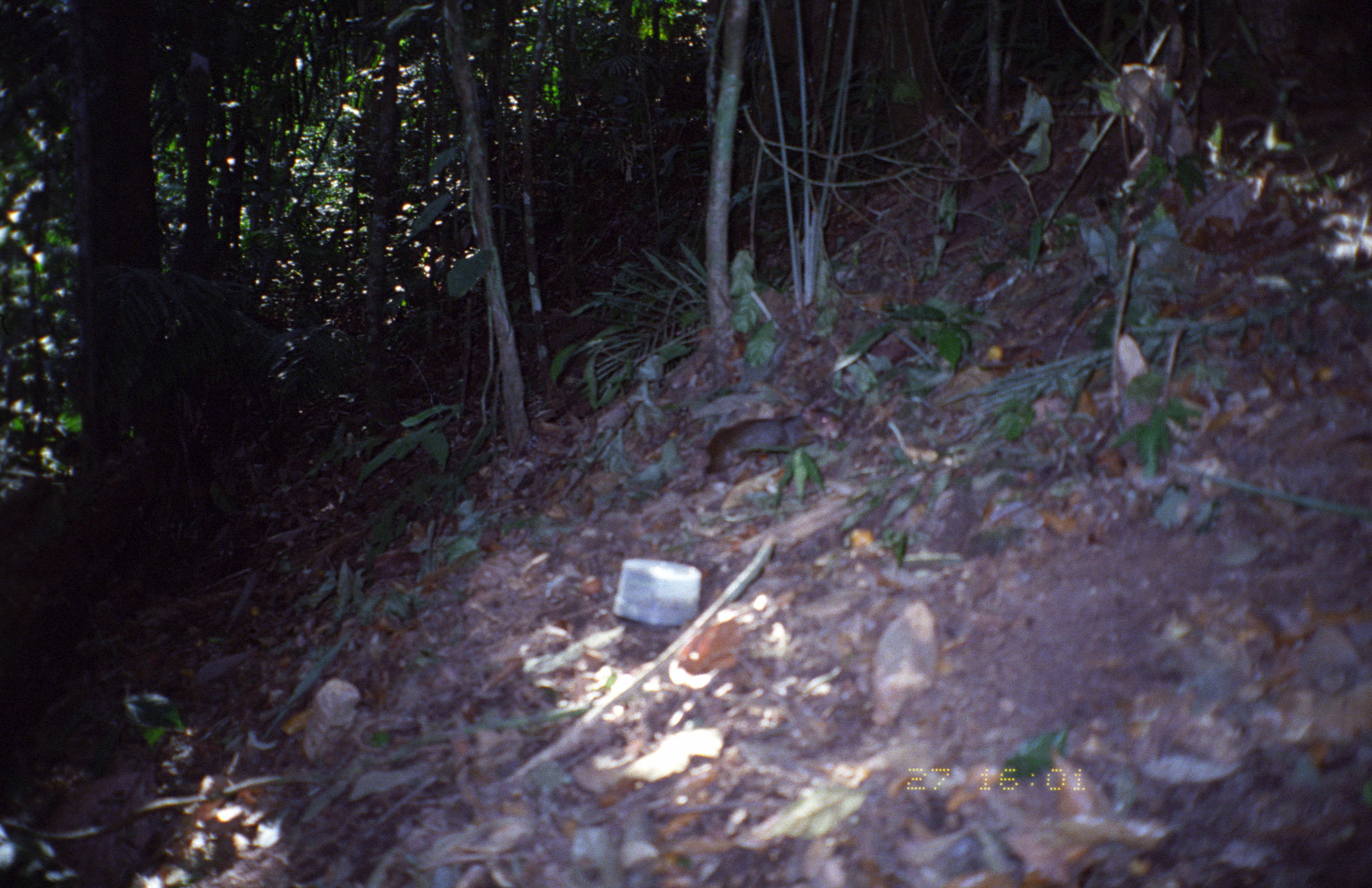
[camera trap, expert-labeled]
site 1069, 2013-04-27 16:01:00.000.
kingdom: Animalia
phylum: Chordata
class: Mammalia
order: Rodentia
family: Dasyproctidae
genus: Myoprocta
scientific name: Myoprocta pratti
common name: green acouchi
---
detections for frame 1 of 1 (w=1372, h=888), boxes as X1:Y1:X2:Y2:
myoprocta pratti: 703:403:850:482